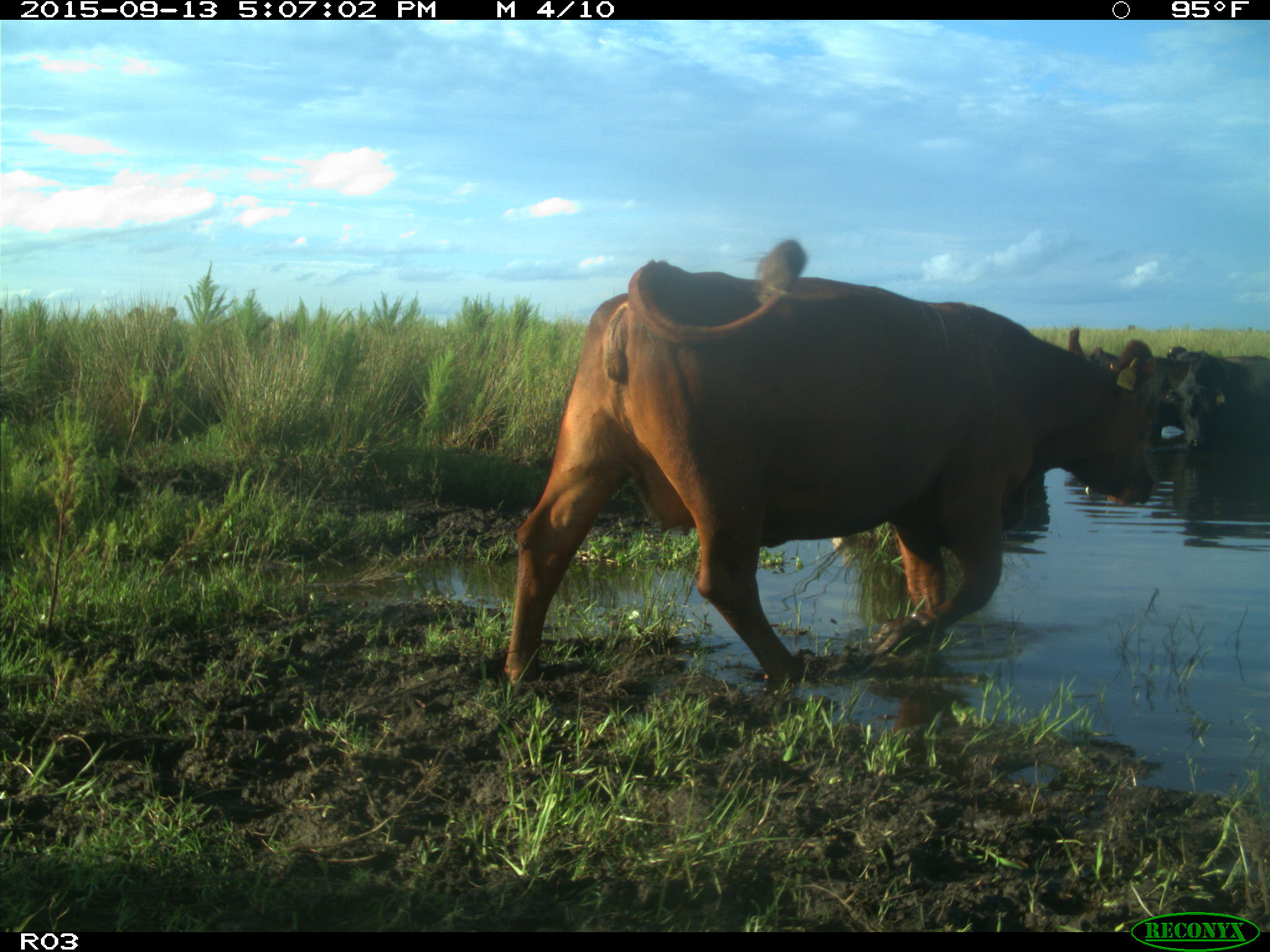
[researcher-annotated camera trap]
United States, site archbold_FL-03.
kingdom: Animalia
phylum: Chordata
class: Mammalia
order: Artiodactyla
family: Bovidae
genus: Bos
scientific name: Bos taurus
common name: domestic cow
Bos taurus (domestic cow).